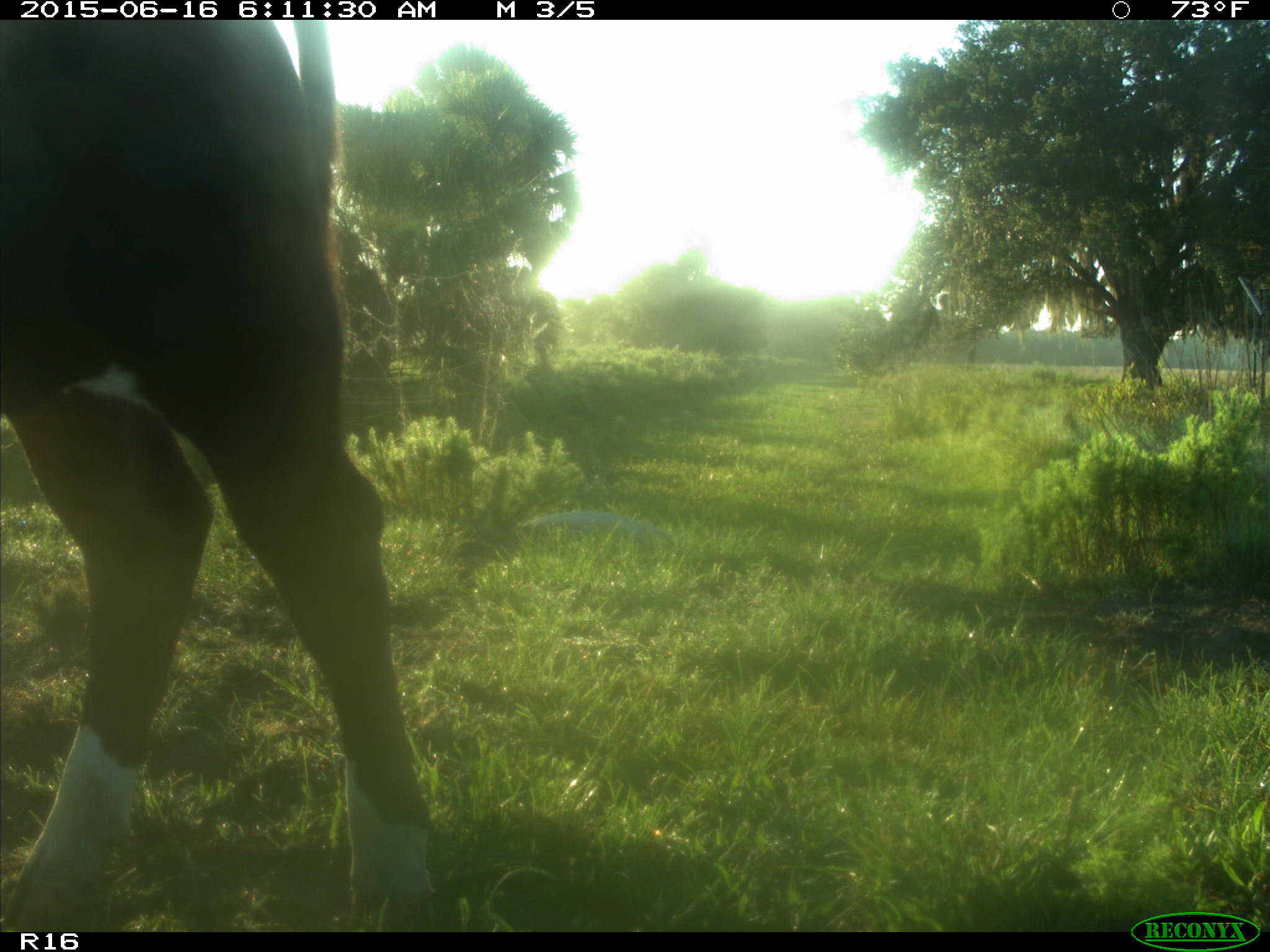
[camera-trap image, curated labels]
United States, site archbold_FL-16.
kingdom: Animalia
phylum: Chordata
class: Mammalia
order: Artiodactyla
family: Bovidae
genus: Bos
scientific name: Bos taurus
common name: domestic cow